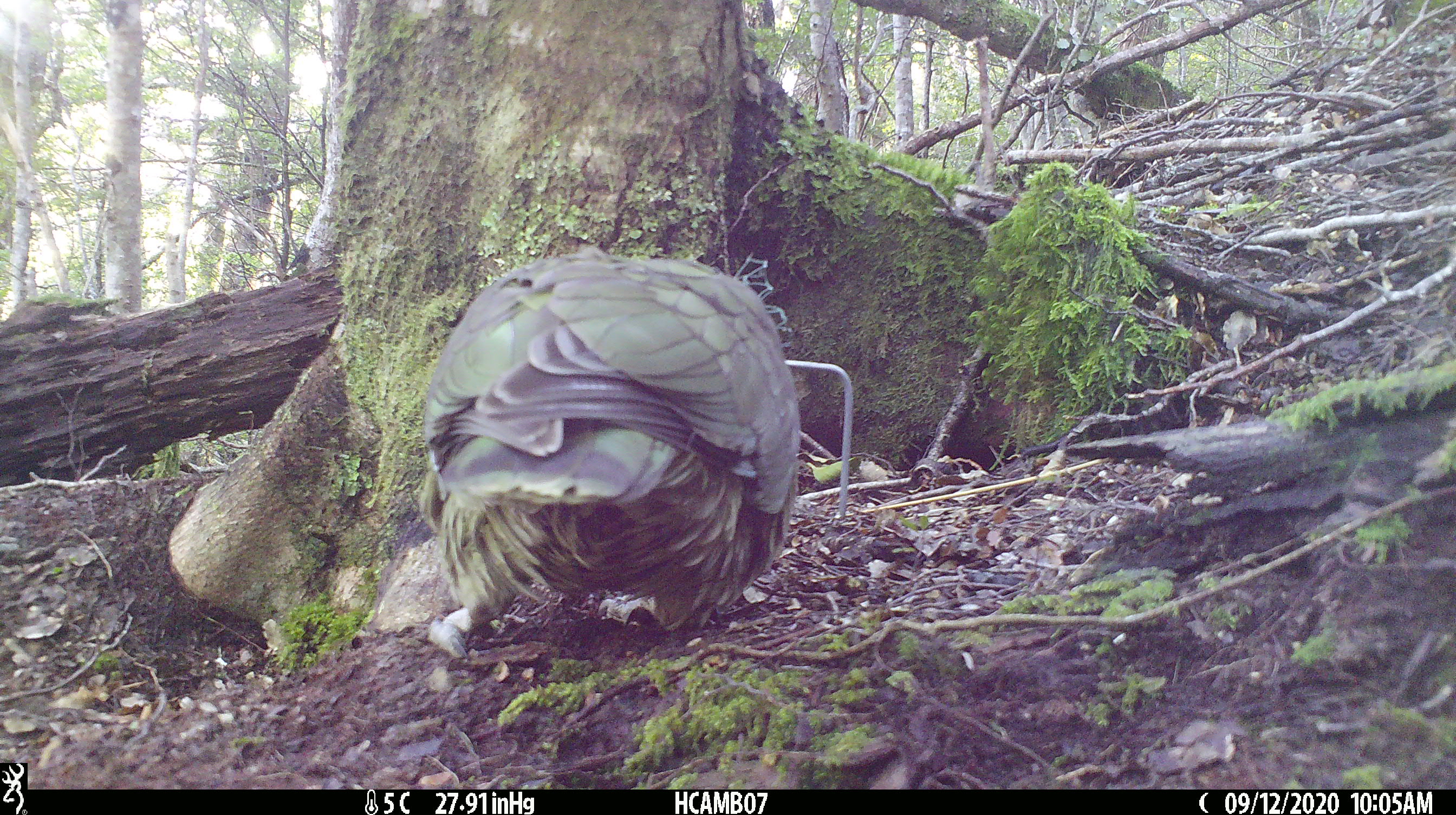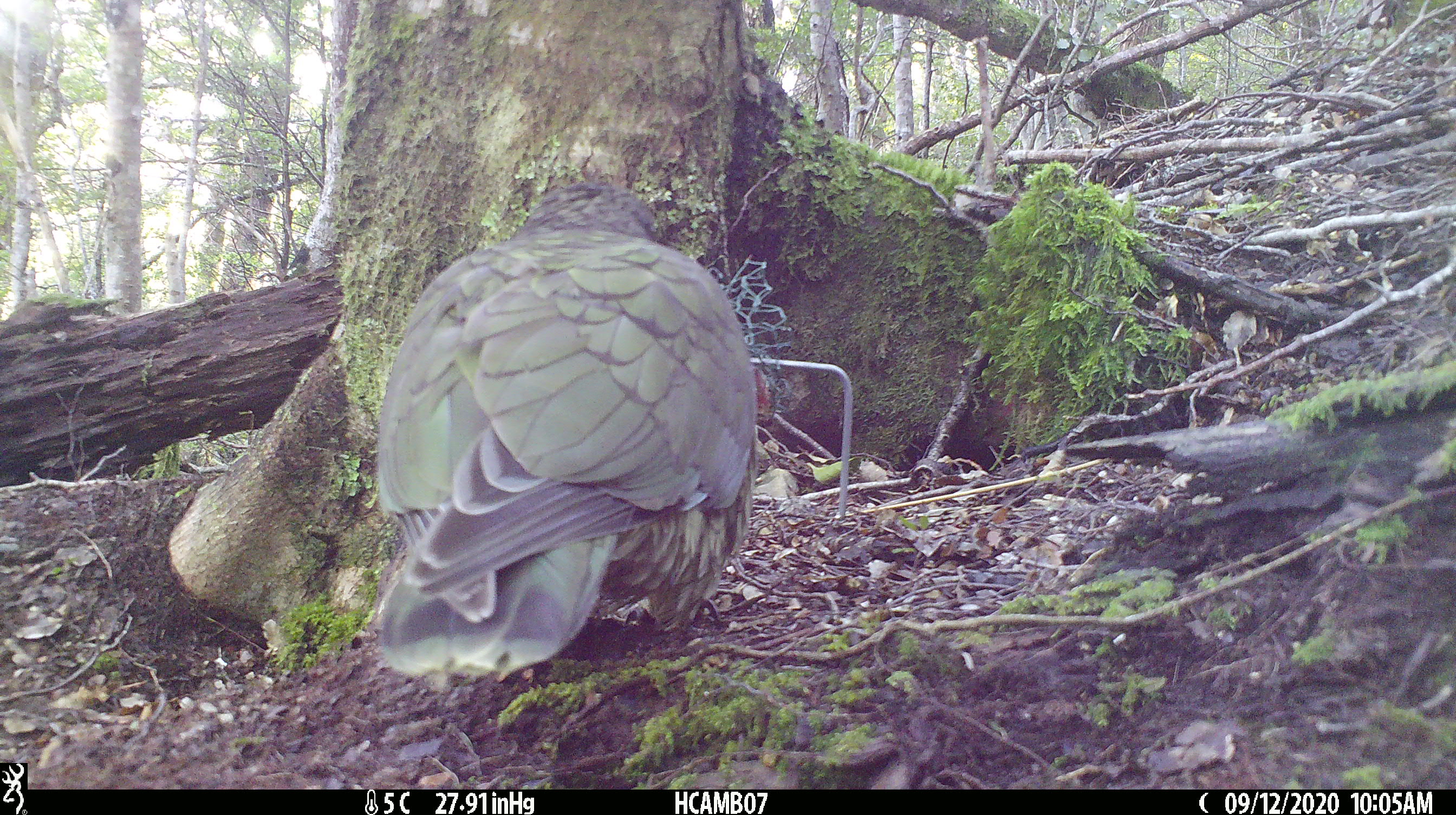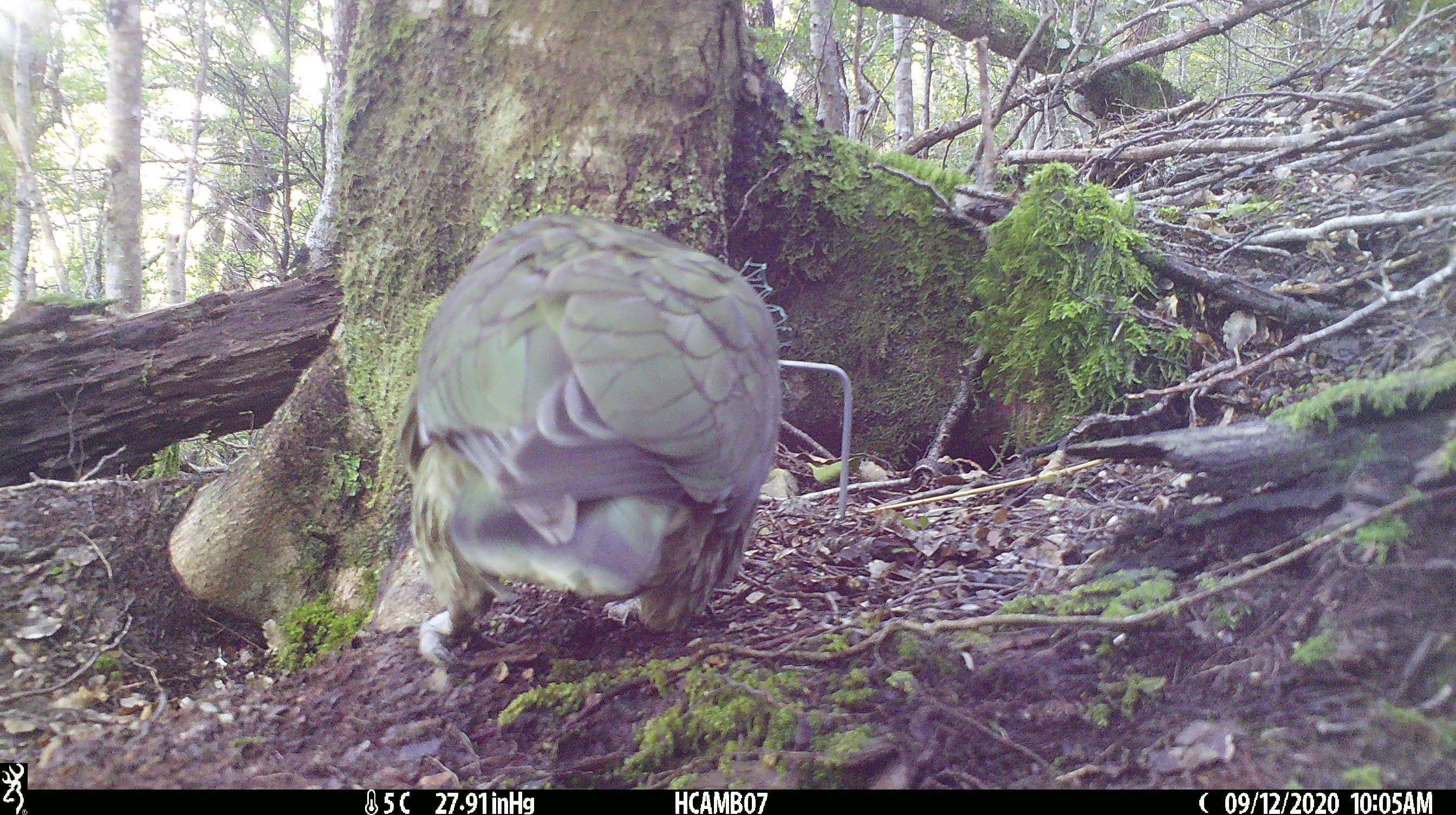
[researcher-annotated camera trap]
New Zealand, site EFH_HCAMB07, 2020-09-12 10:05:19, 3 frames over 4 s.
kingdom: Animalia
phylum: Chordata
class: Aves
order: Psittaciformes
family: Strigopidae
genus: Nestor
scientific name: Nestor notabilis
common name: kea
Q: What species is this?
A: Kea (Nestor notabilis).